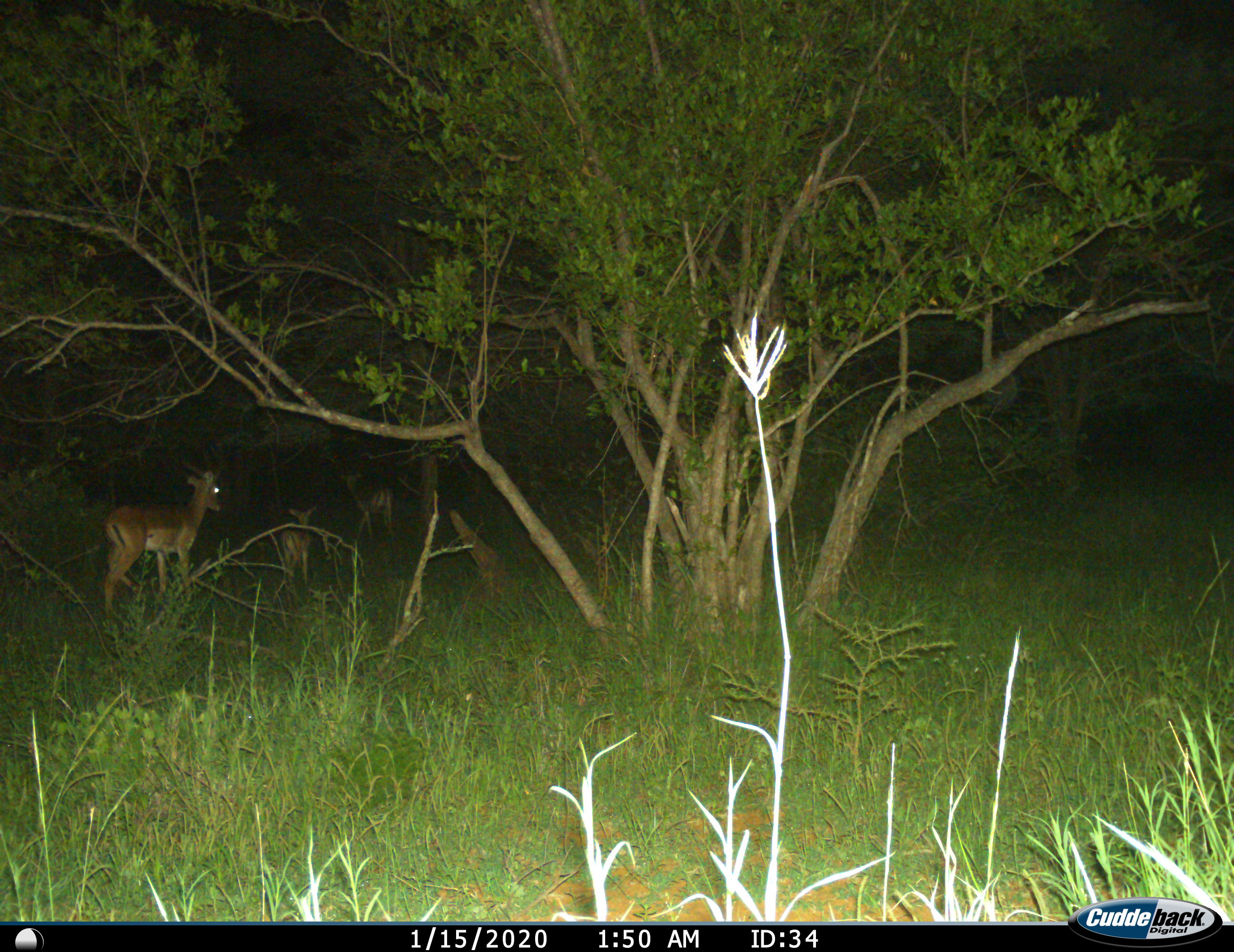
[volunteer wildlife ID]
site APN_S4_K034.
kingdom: Animalia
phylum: Chordata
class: Mammalia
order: Artiodactyla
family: Bovidae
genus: Aepyceros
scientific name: Aepyceros melampus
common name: impala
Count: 3.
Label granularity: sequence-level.